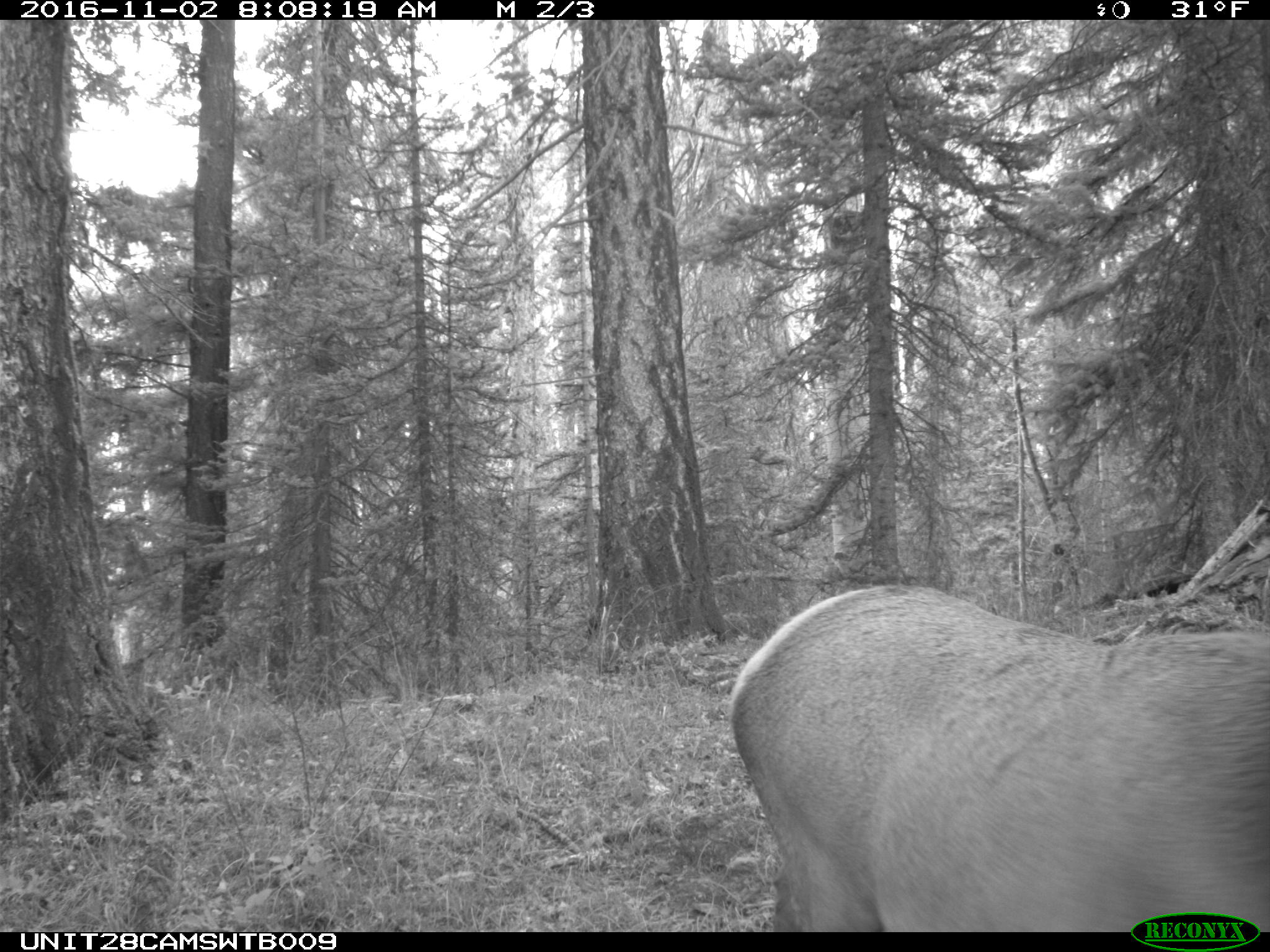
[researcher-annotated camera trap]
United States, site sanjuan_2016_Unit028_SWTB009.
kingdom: Animalia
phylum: Chordata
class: Mammalia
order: Artiodactyla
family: Cervidae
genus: Cervus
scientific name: Cervus elaphus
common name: red deer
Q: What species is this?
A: Cervus elaphus (red deer).